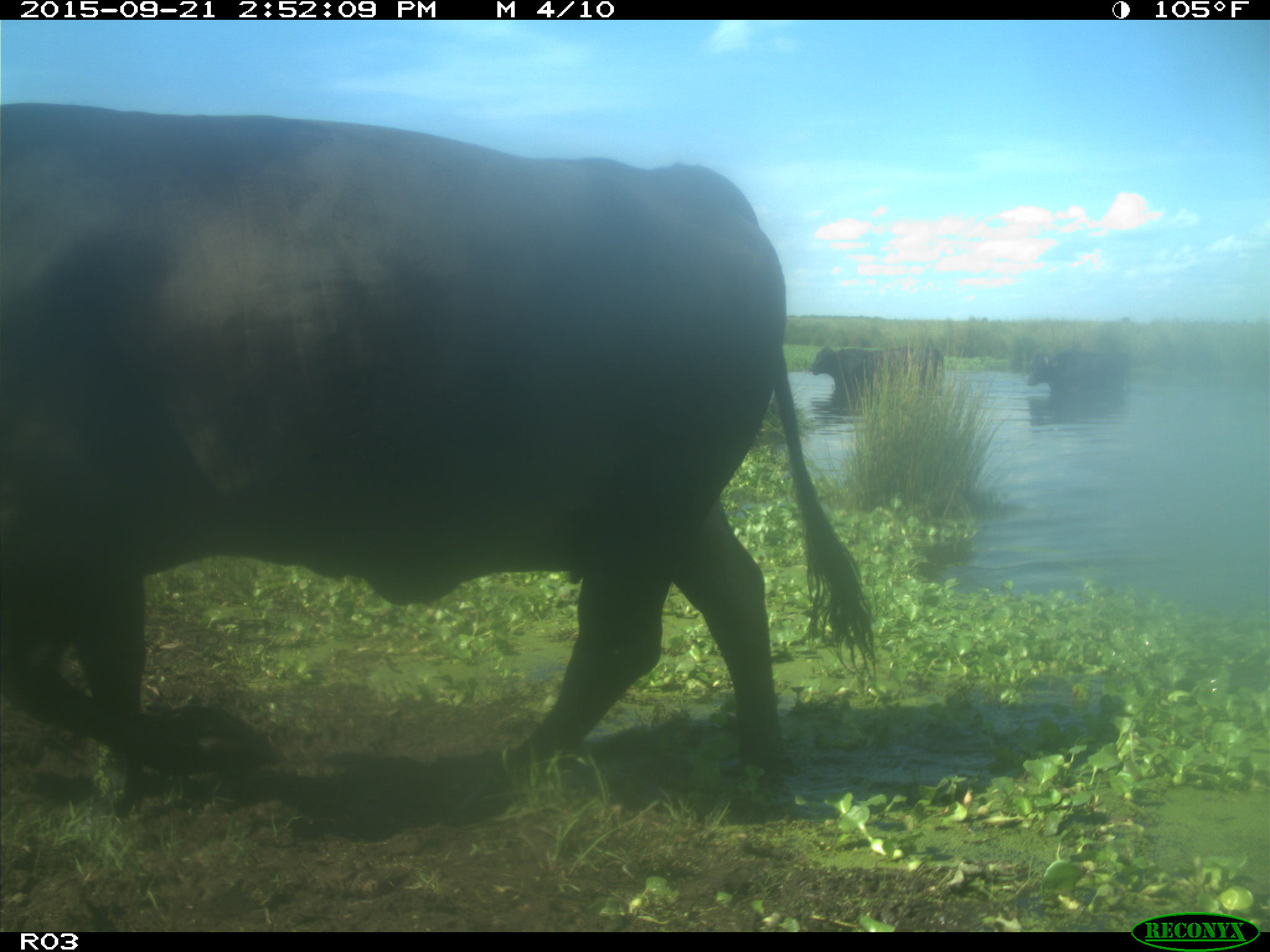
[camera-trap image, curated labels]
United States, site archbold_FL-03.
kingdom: Animalia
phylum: Chordata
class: Mammalia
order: Artiodactyla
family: Bovidae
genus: Bos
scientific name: Bos taurus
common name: domestic cow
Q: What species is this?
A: Bos taurus (domestic cow).